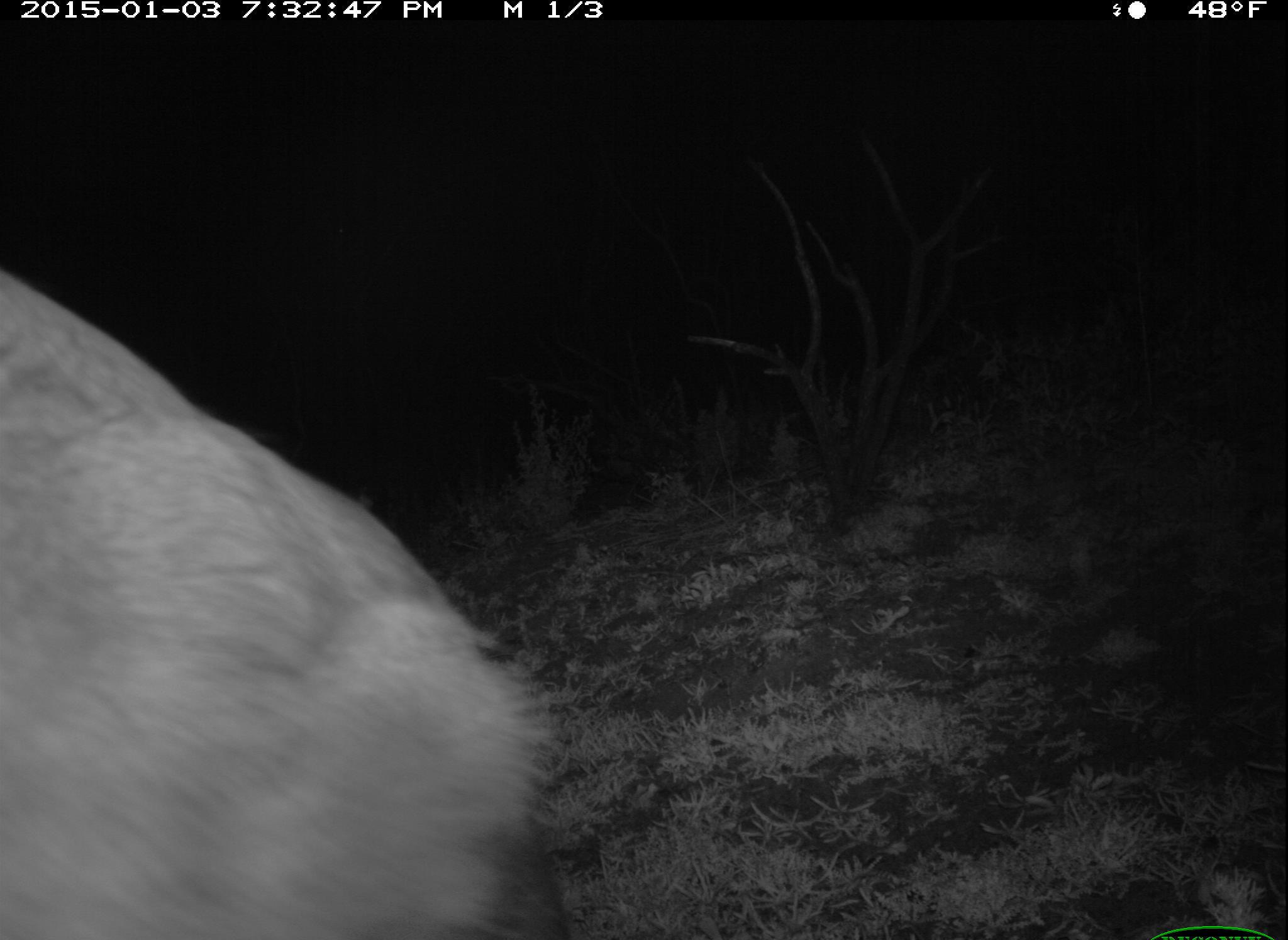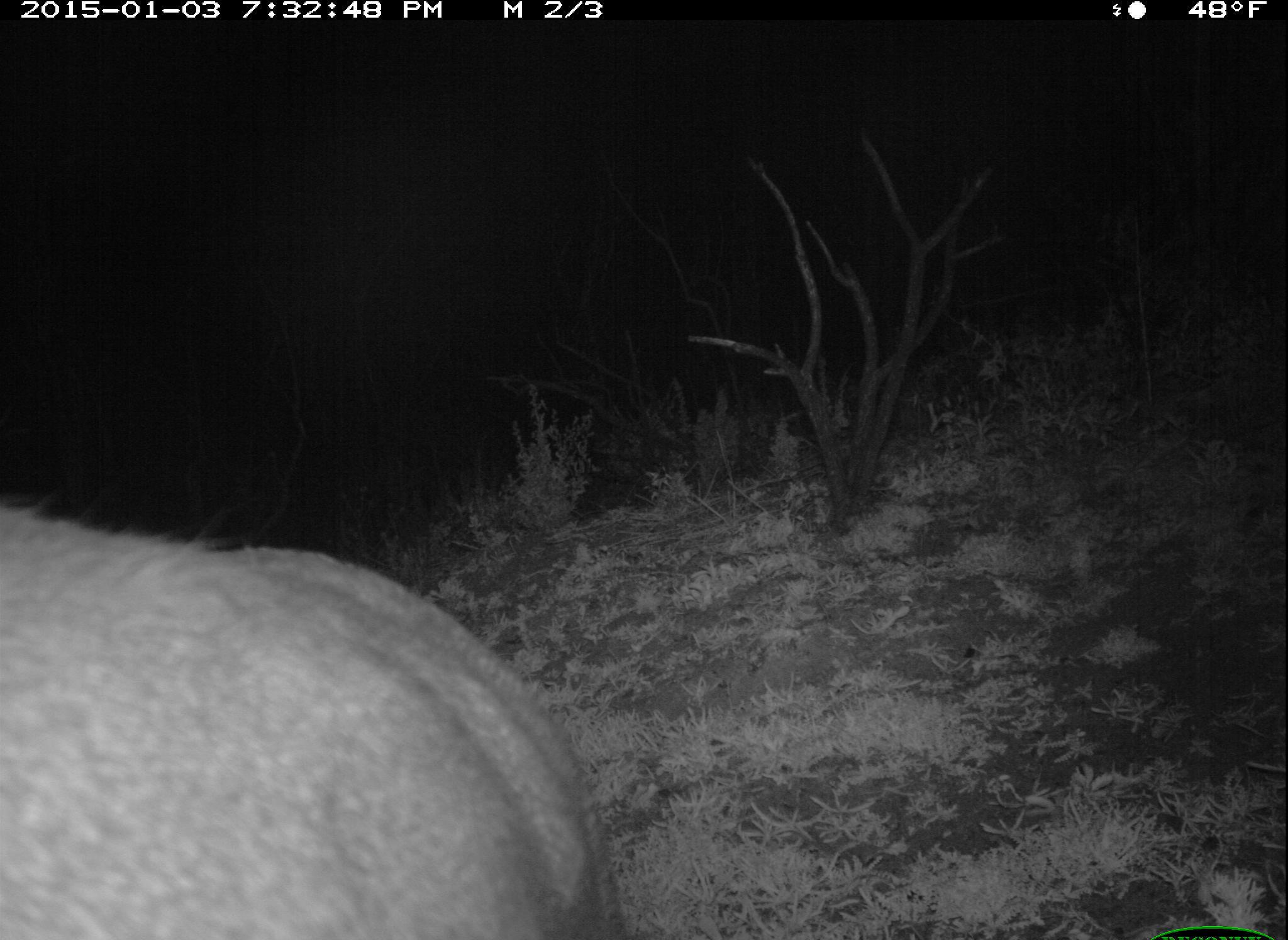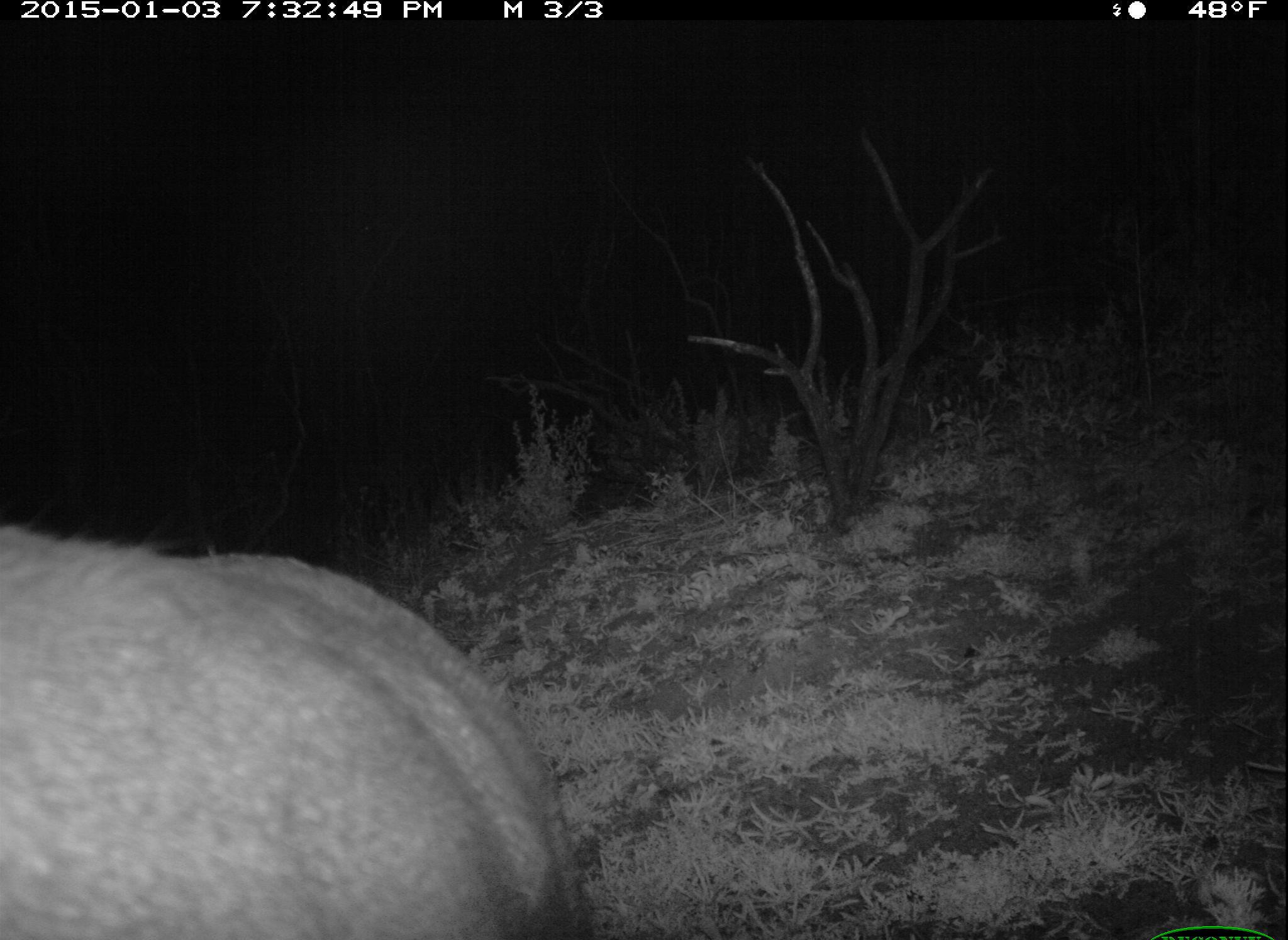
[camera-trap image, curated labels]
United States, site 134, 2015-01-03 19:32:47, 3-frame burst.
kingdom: Animalia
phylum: Chordata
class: Mammalia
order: Artiodactyla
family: Cervidae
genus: Odocoileus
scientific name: Odocoileus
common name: deer